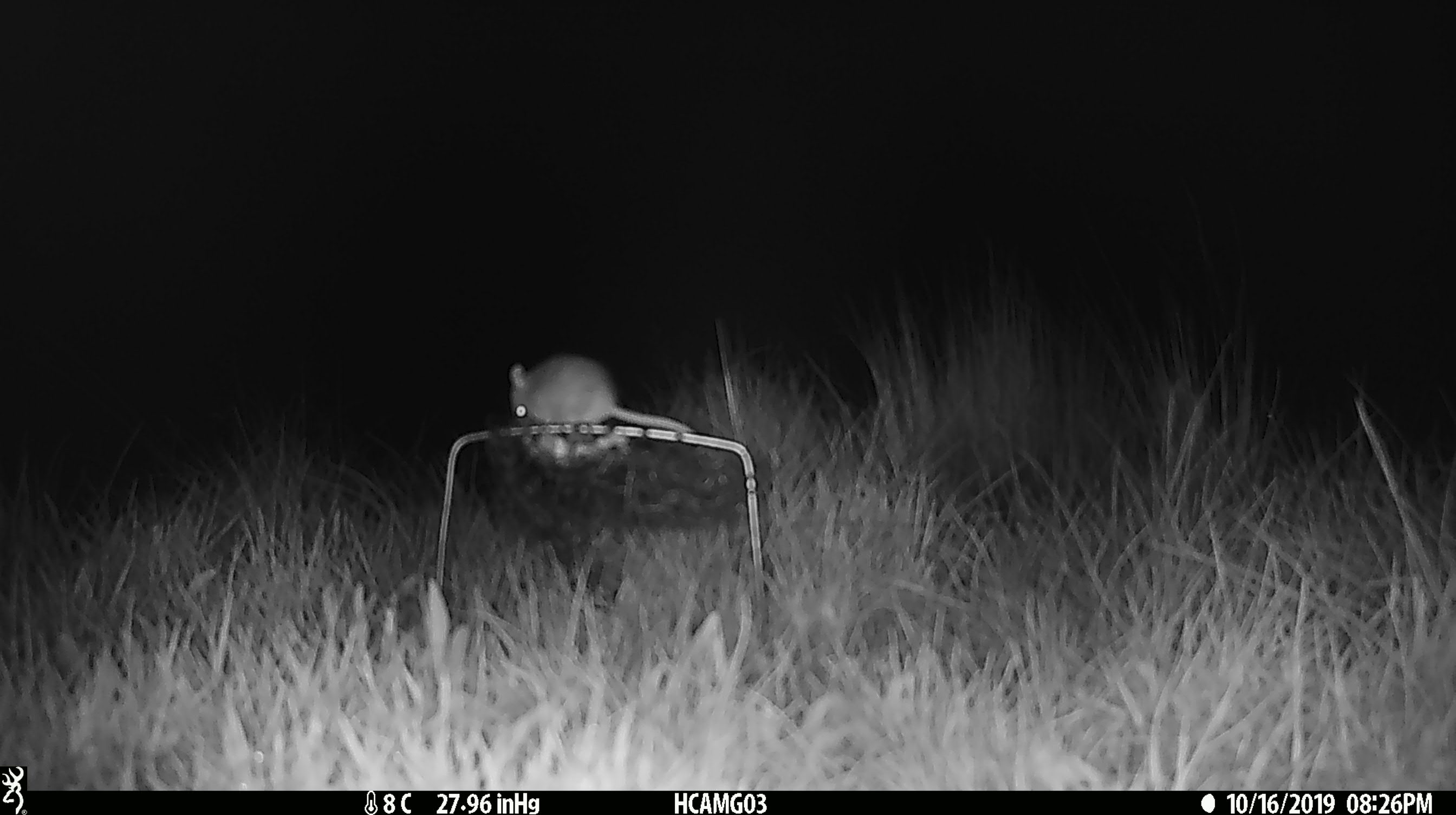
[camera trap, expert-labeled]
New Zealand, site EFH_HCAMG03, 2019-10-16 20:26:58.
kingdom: Animalia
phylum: Chordata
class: Mammalia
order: Rodentia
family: Muridae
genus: Mus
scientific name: Mus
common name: mouse